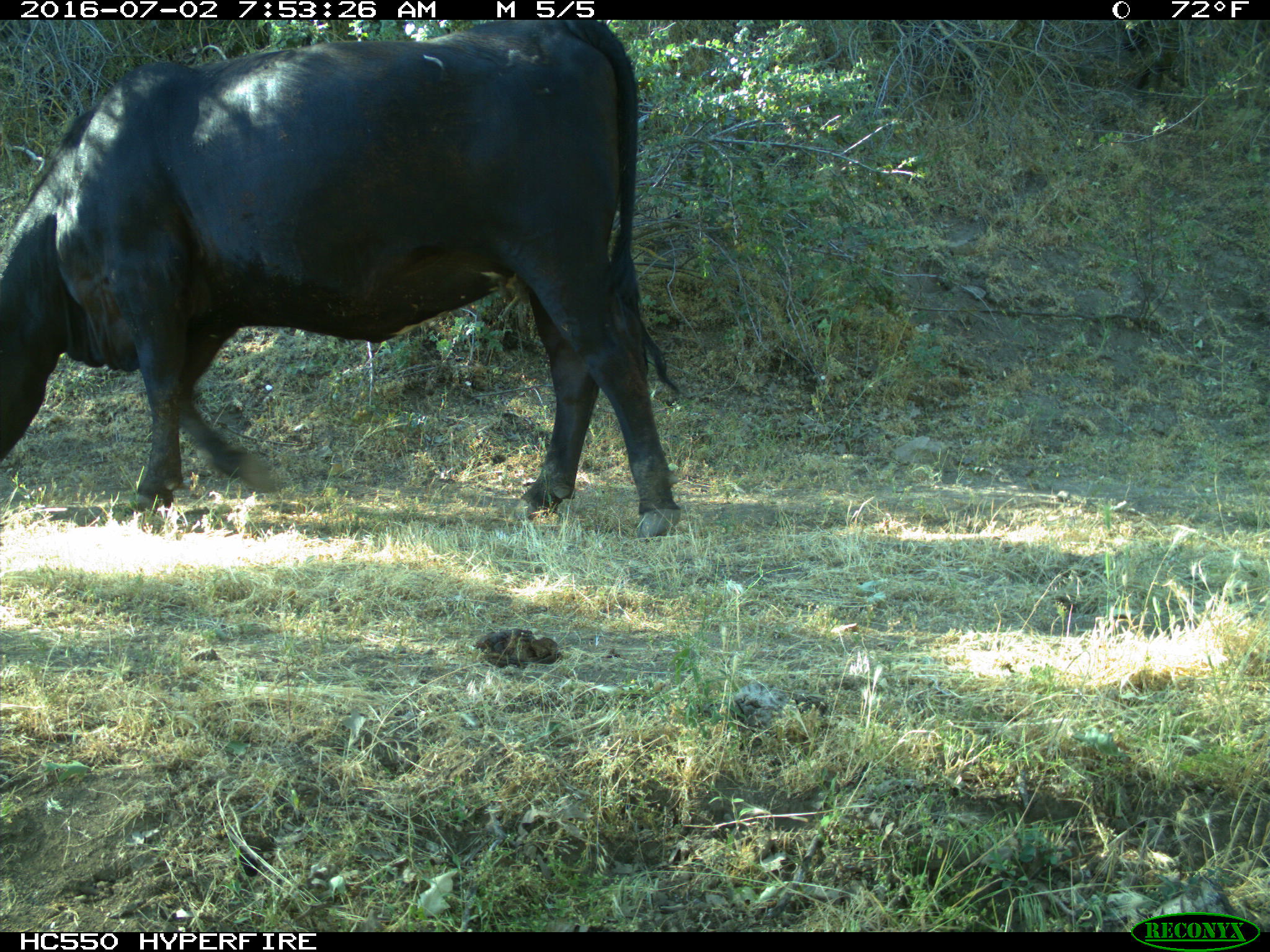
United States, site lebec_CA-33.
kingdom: Animalia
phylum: Chordata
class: Mammalia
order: Artiodactyla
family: Bovidae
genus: Bos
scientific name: Bos taurus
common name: domestic cow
Bos taurus (domestic cow).